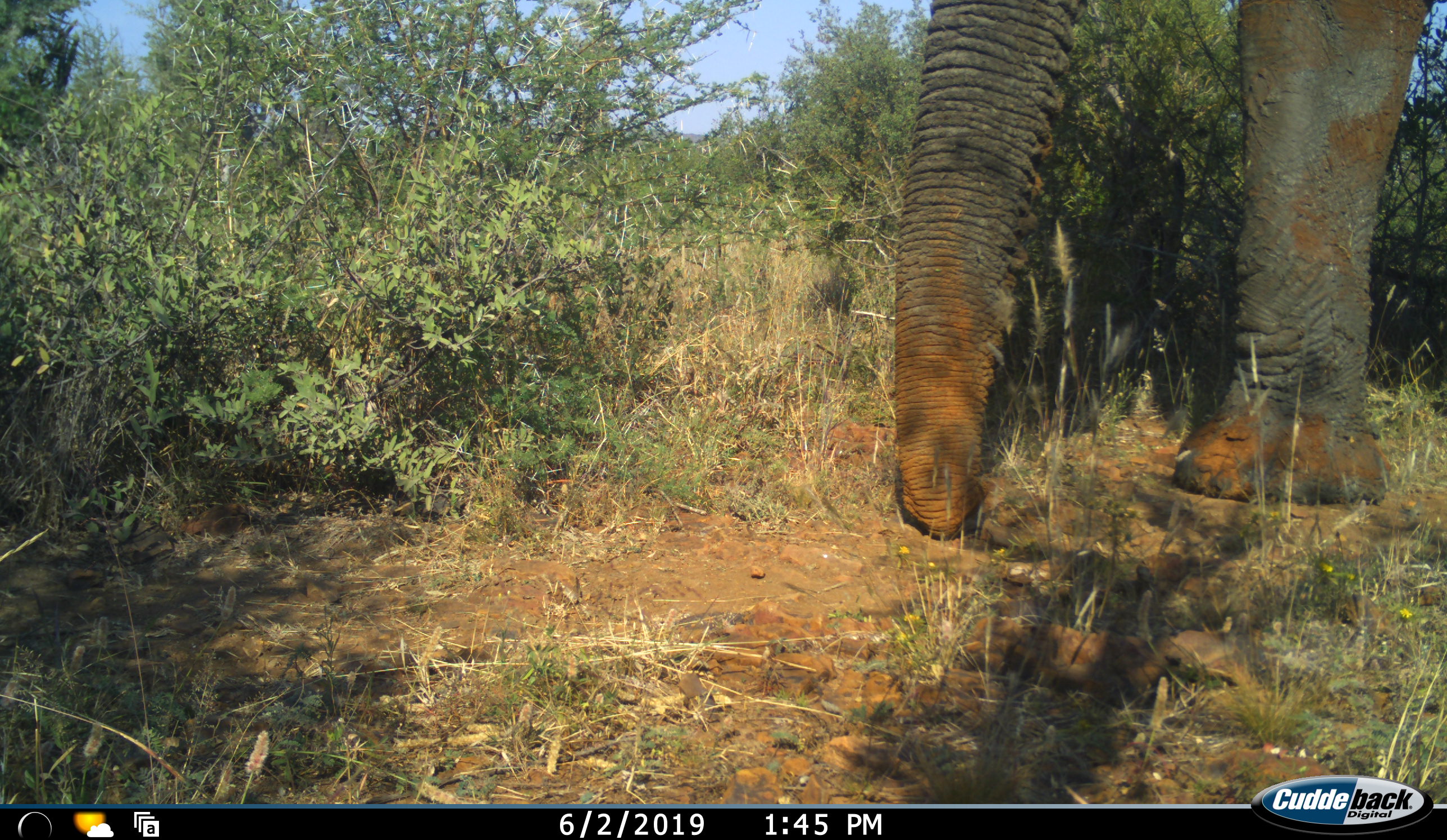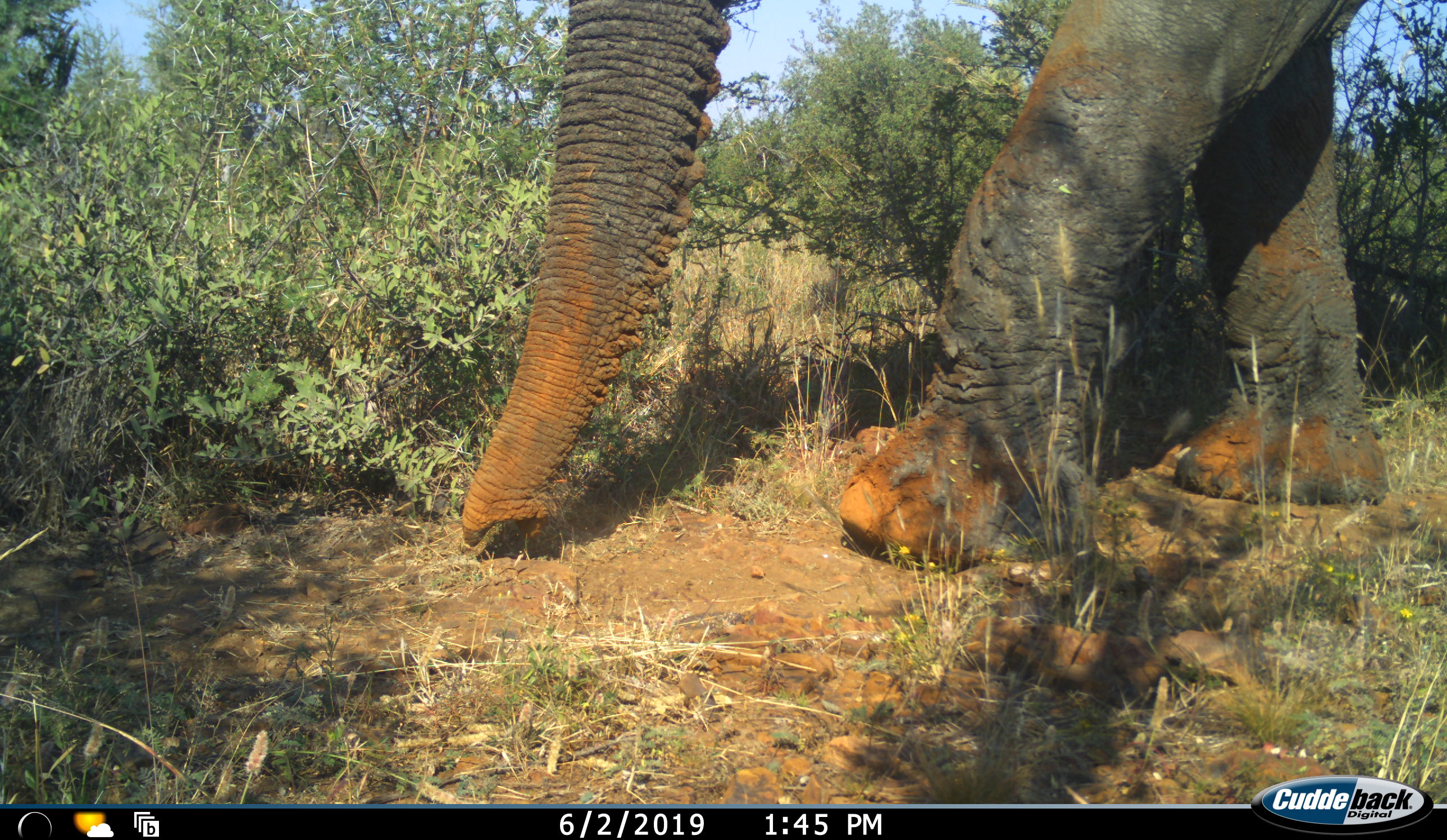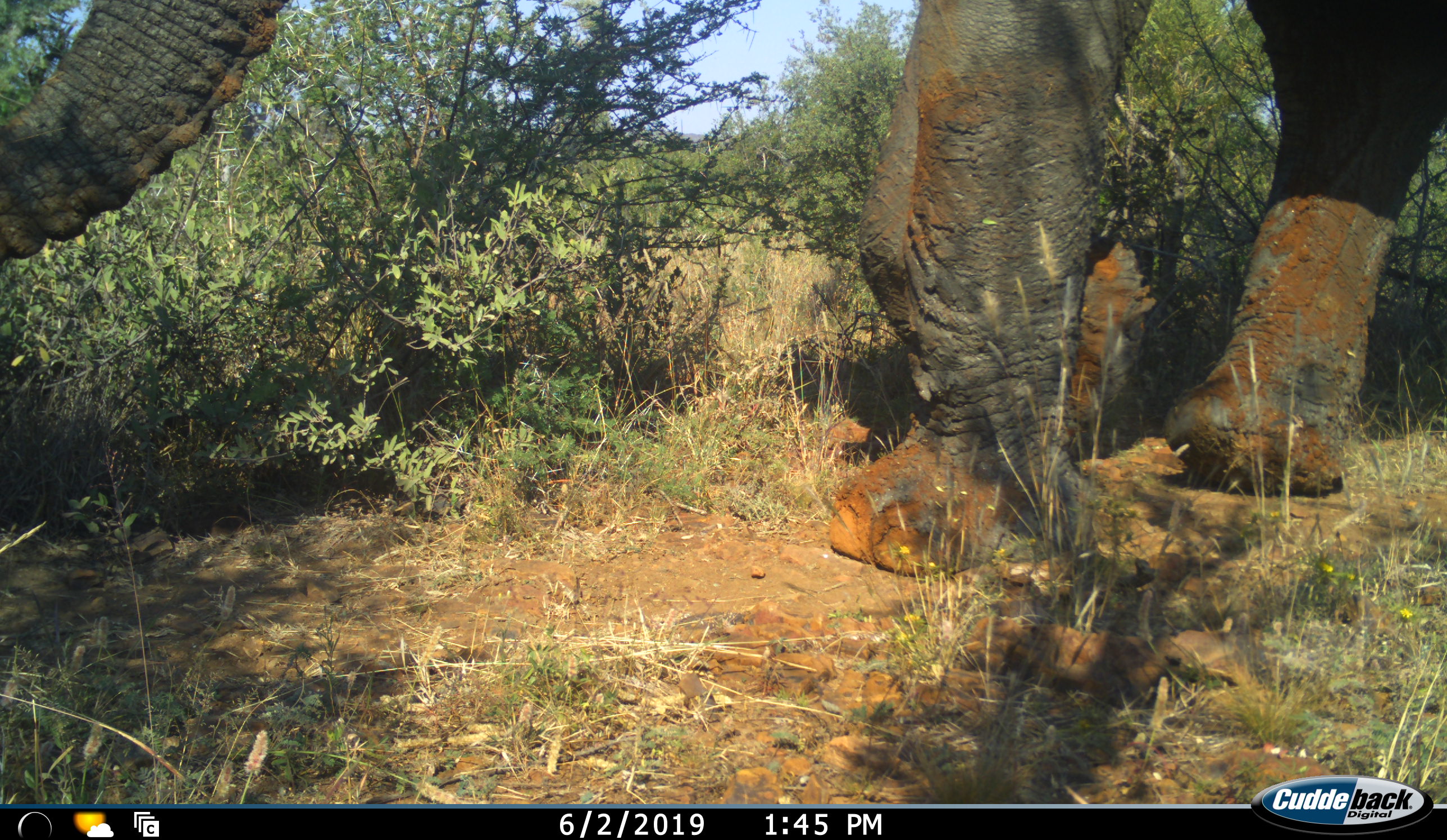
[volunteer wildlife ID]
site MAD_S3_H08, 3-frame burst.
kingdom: Animalia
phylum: Chordata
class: Mammalia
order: Proboscidea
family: Elephantidae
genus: Loxodonta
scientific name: Loxodonta africana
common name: african bush elephant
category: elephant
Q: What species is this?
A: Elephant (african bush elephant) (Loxodonta africana).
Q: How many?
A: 1.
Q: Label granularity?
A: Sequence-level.